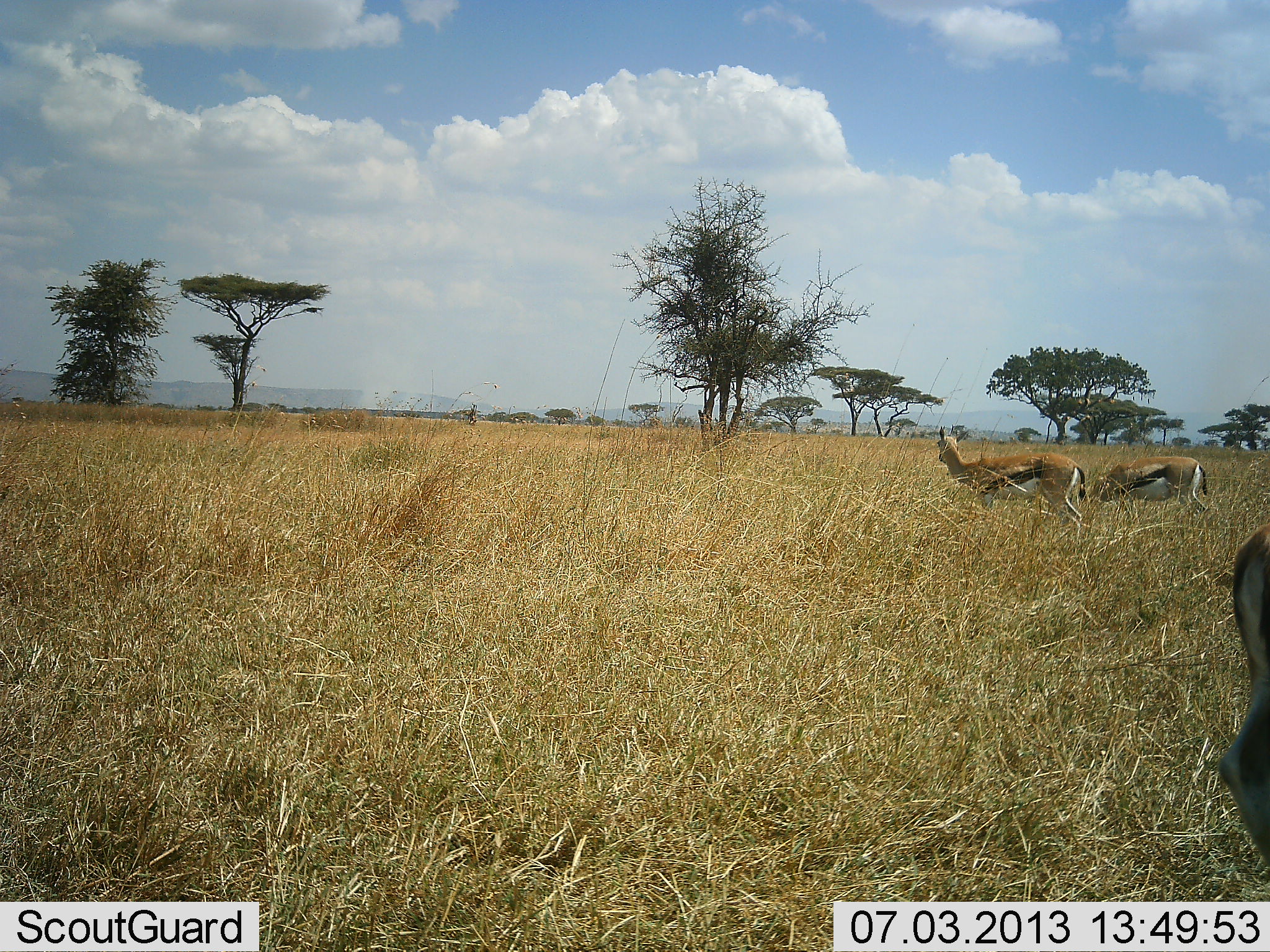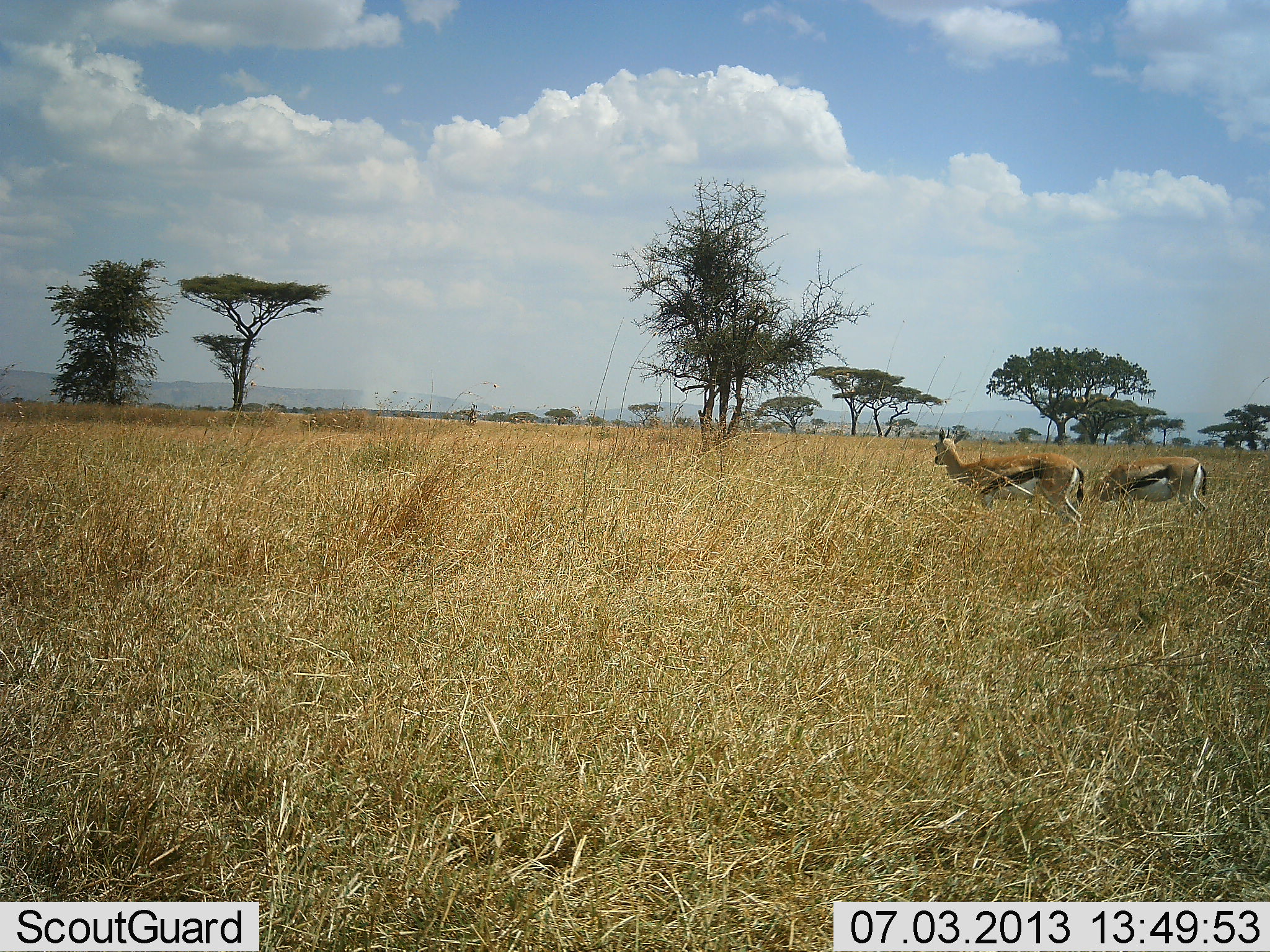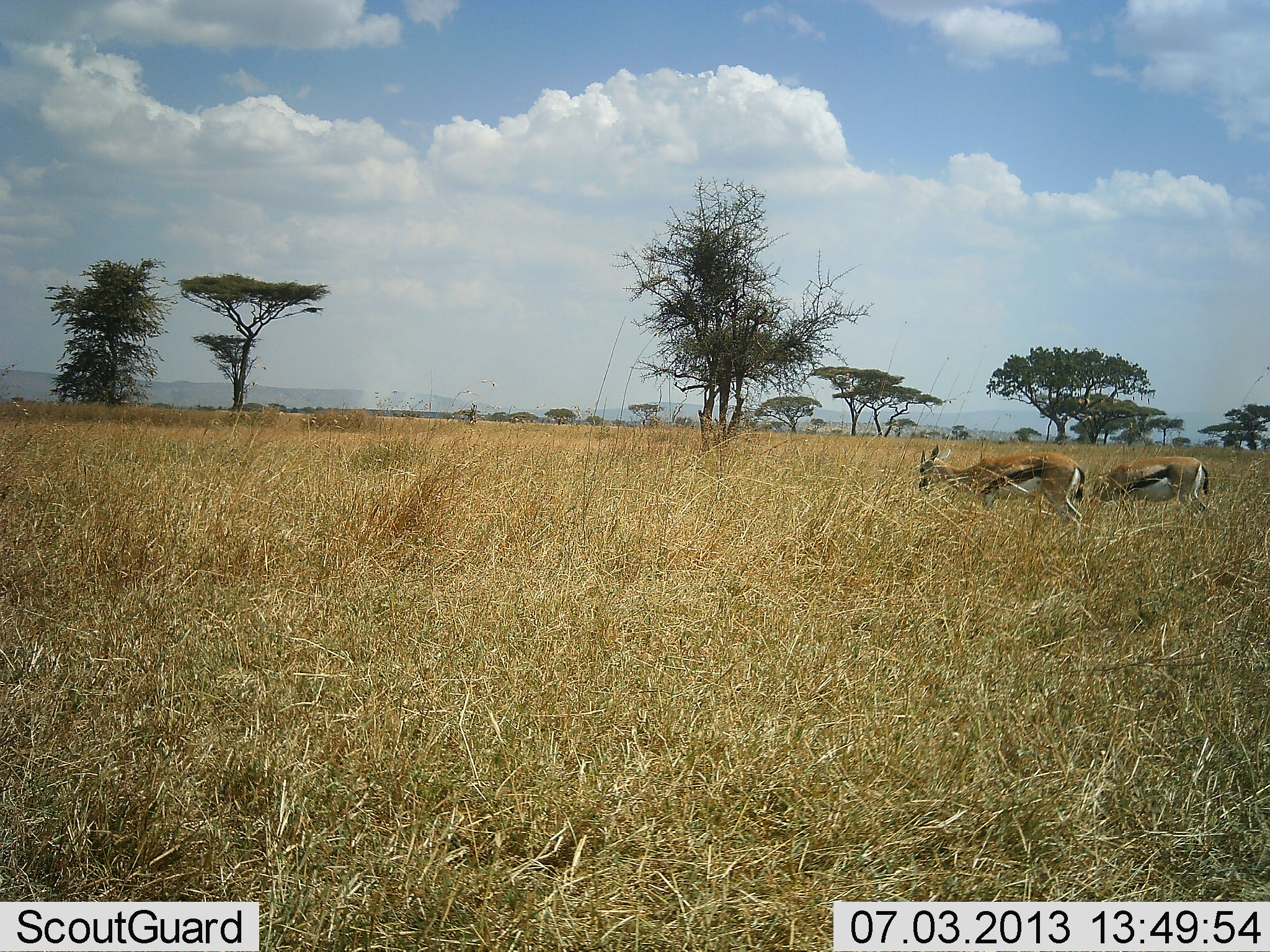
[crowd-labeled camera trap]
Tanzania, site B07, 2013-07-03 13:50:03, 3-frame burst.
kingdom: Animalia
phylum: Chordata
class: Mammalia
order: Artiodactyla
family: Bovidae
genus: Eudorcas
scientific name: Eudorcas thomsonii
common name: thomson's gazelle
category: gazellethomsons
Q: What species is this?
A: Gazellethomsons (thomson's gazelle) (Eudorcas thomsonii).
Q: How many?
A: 3.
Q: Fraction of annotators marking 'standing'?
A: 73%.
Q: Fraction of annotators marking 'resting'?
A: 0%.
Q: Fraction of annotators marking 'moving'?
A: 9%.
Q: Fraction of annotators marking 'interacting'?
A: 0%.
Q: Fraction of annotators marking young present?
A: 0%.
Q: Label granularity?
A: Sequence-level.